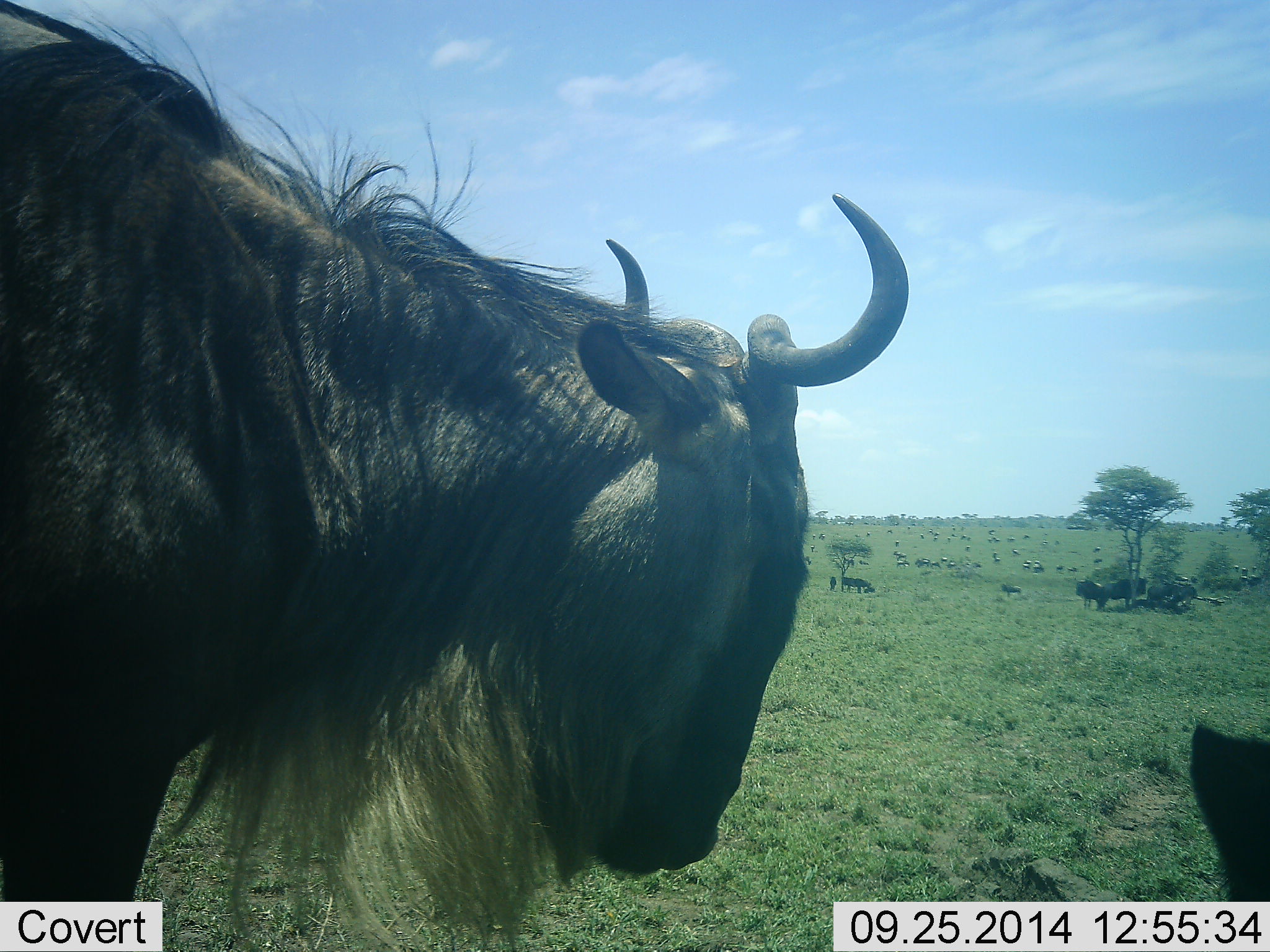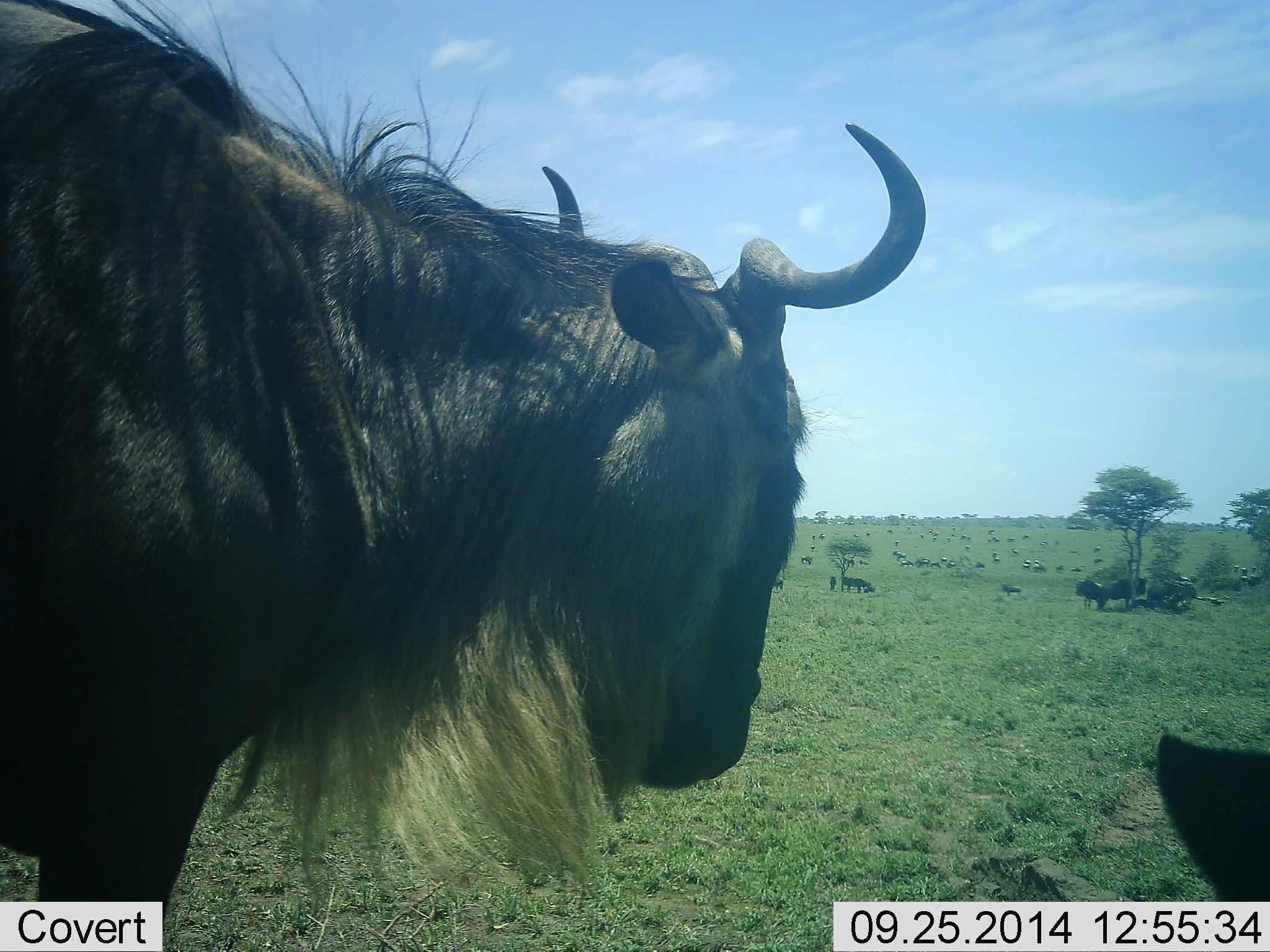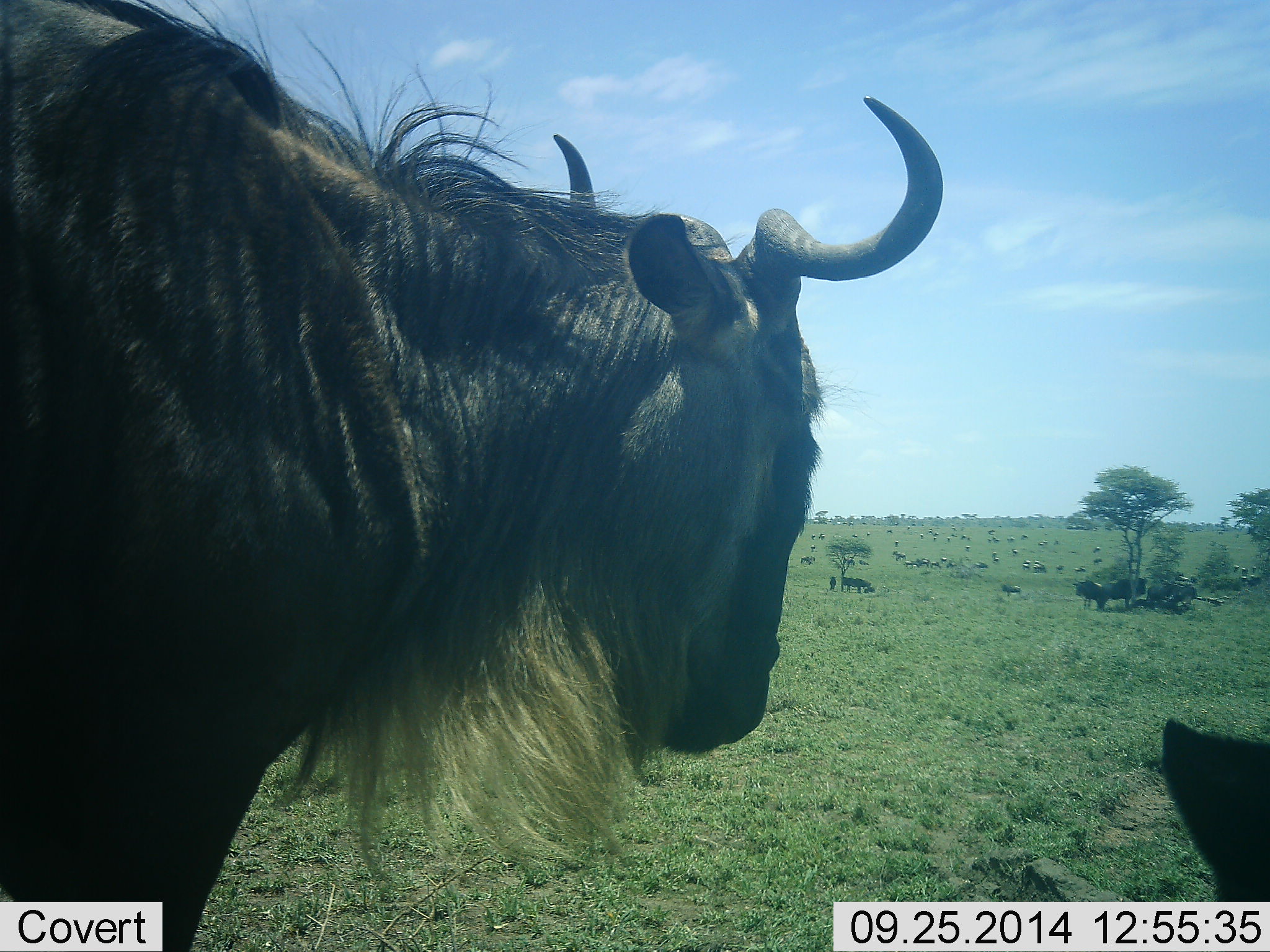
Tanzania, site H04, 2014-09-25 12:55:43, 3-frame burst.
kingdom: Animalia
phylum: Chordata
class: Mammalia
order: Artiodactyla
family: Bovidae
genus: Connochaetes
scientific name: Connochaetes taurinus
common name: blue wildebeest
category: wildebeest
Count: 2.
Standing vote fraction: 73%.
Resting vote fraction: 36%.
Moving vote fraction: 36%.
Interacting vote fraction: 0%.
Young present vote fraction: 0%.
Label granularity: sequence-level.